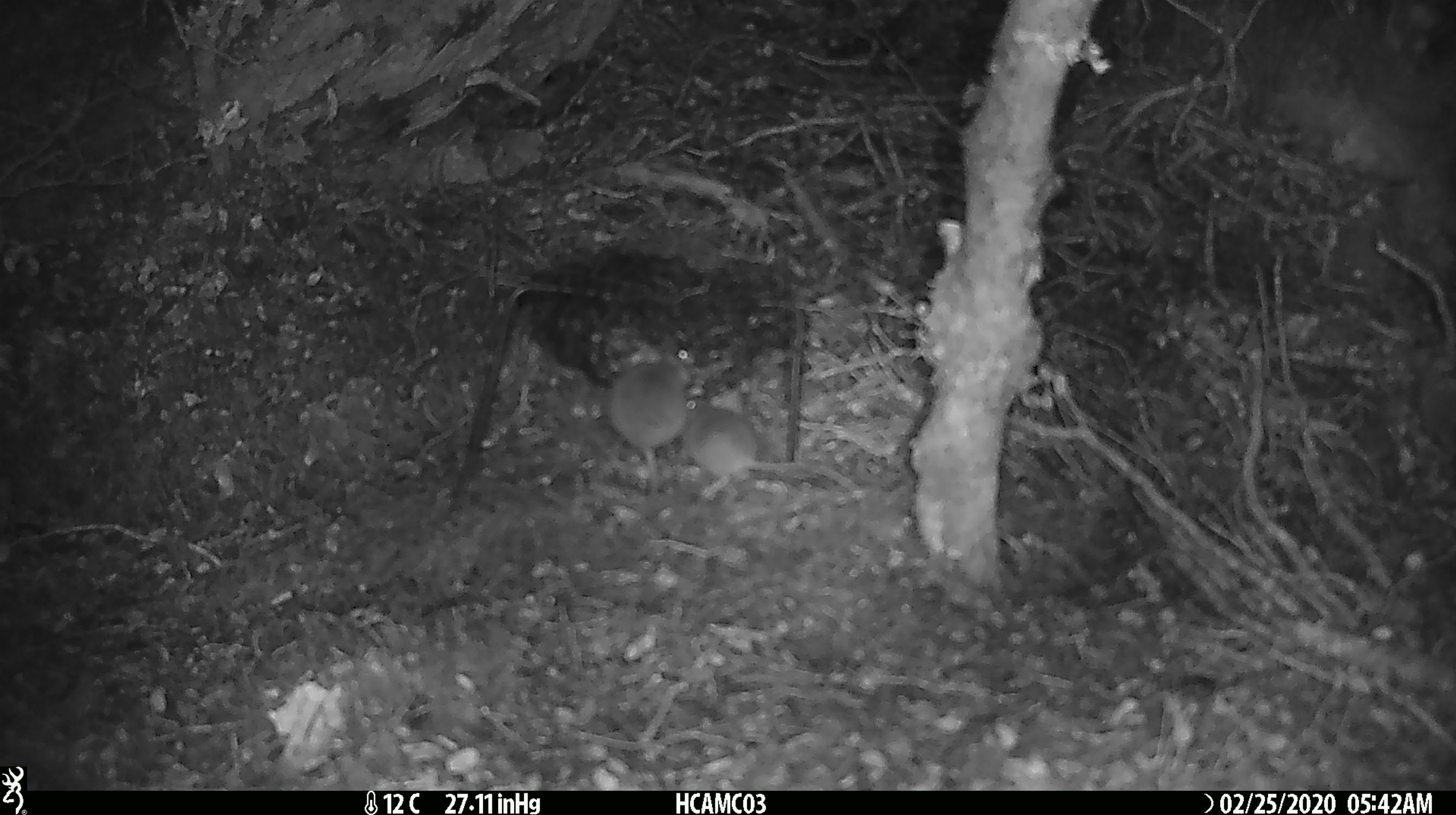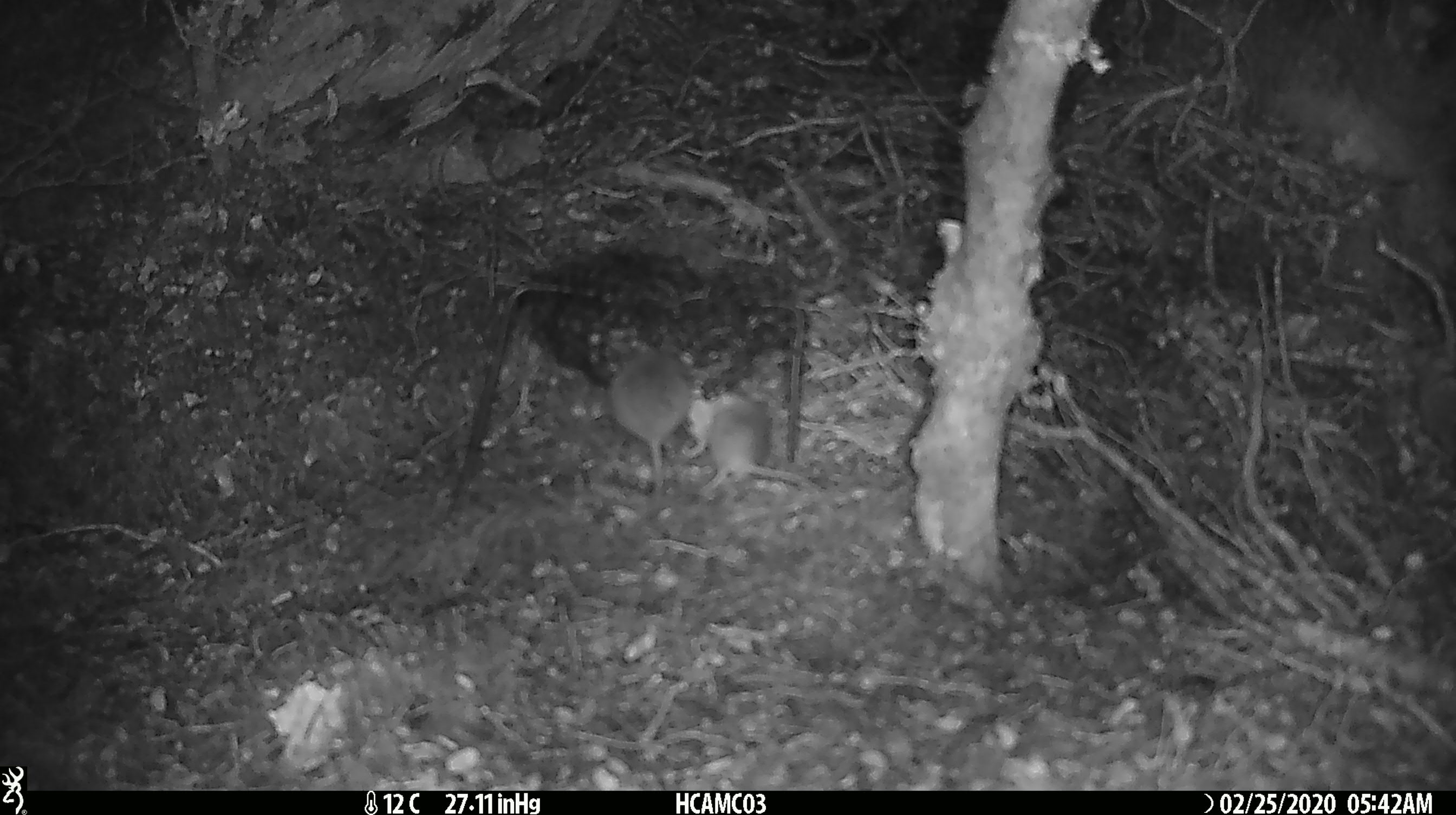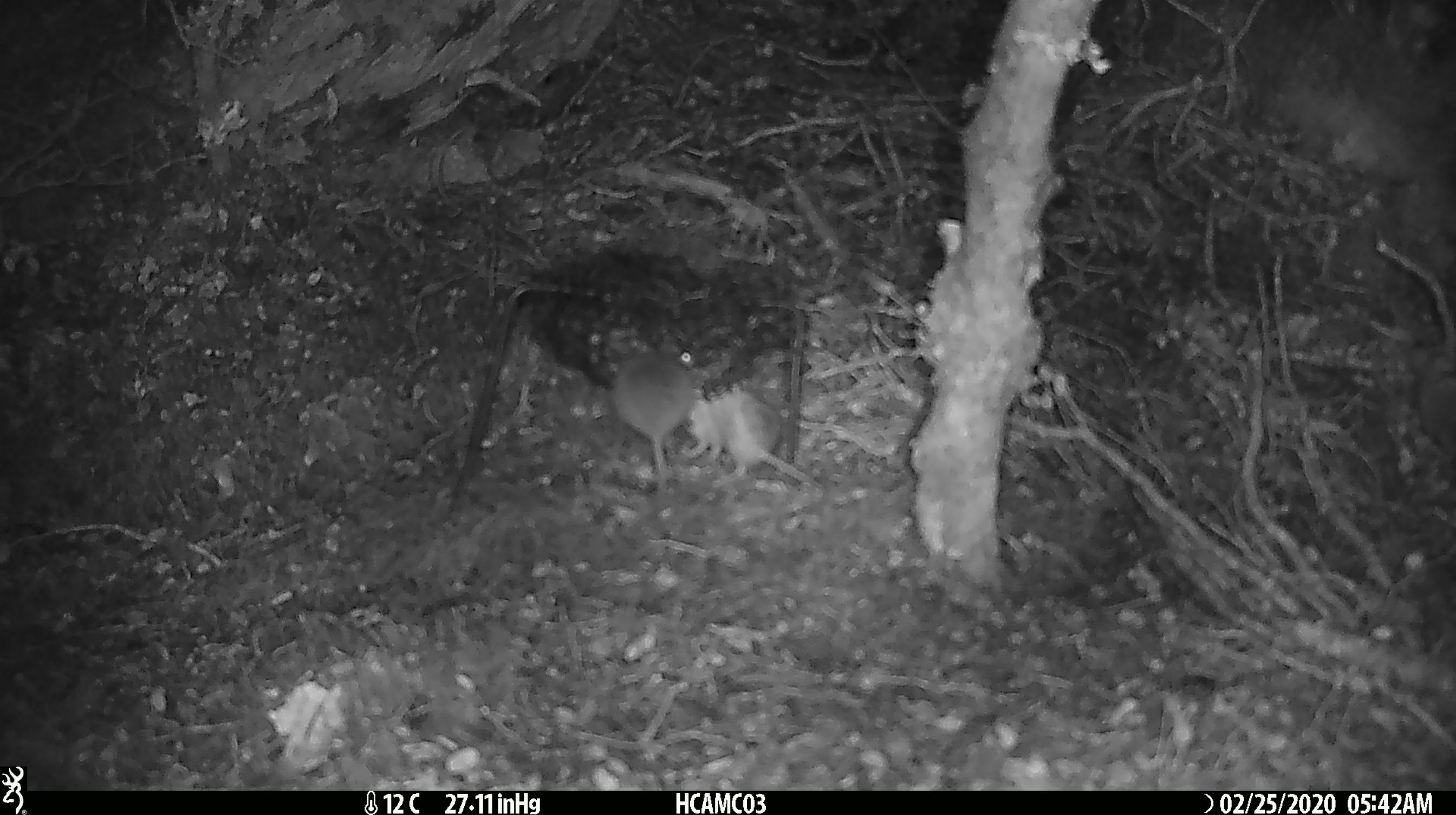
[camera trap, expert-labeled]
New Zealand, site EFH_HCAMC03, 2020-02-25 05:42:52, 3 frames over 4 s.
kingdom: Animalia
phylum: Chordata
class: Mammalia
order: Rodentia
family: Muridae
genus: Mus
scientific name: Mus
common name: mouse